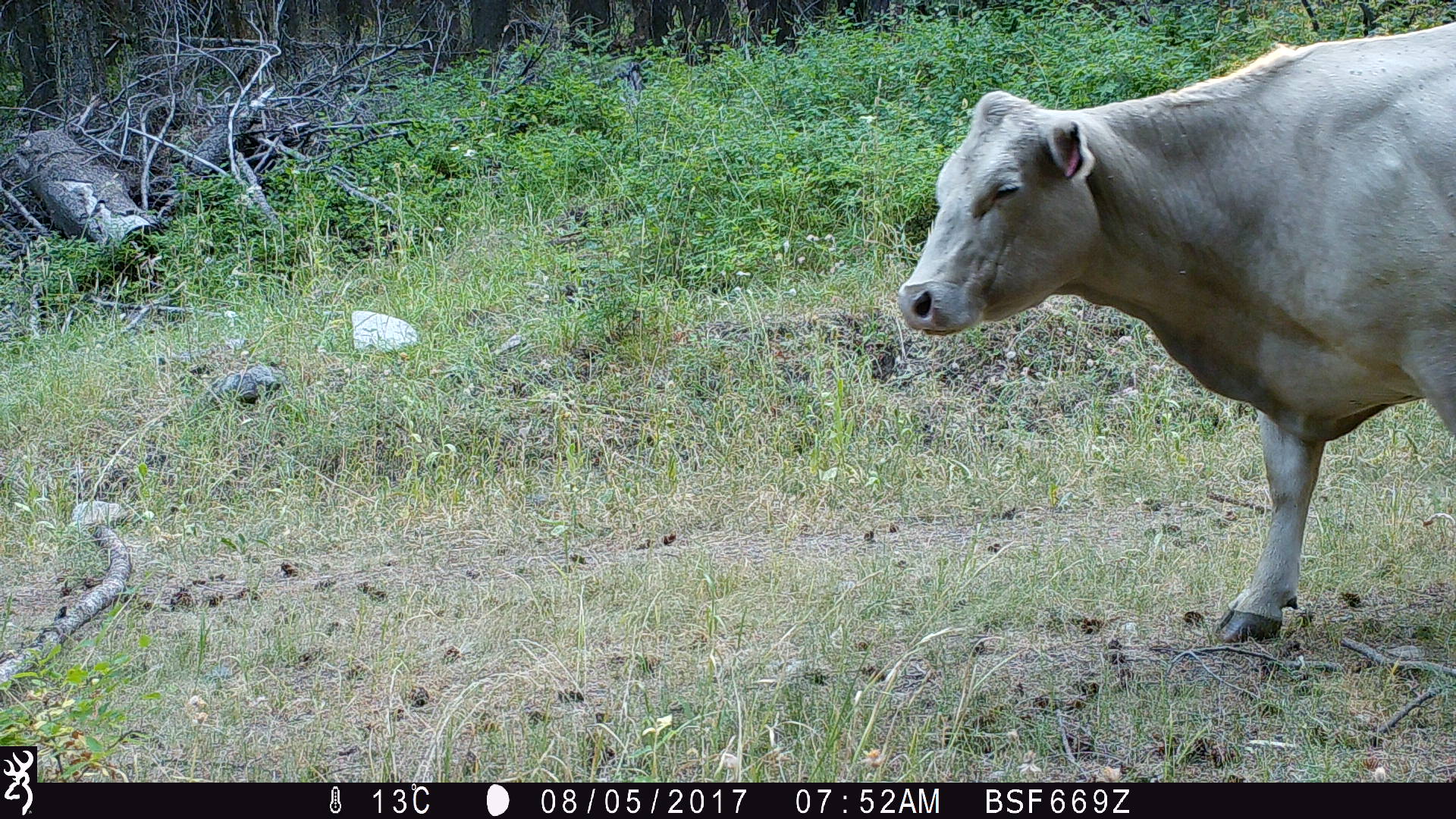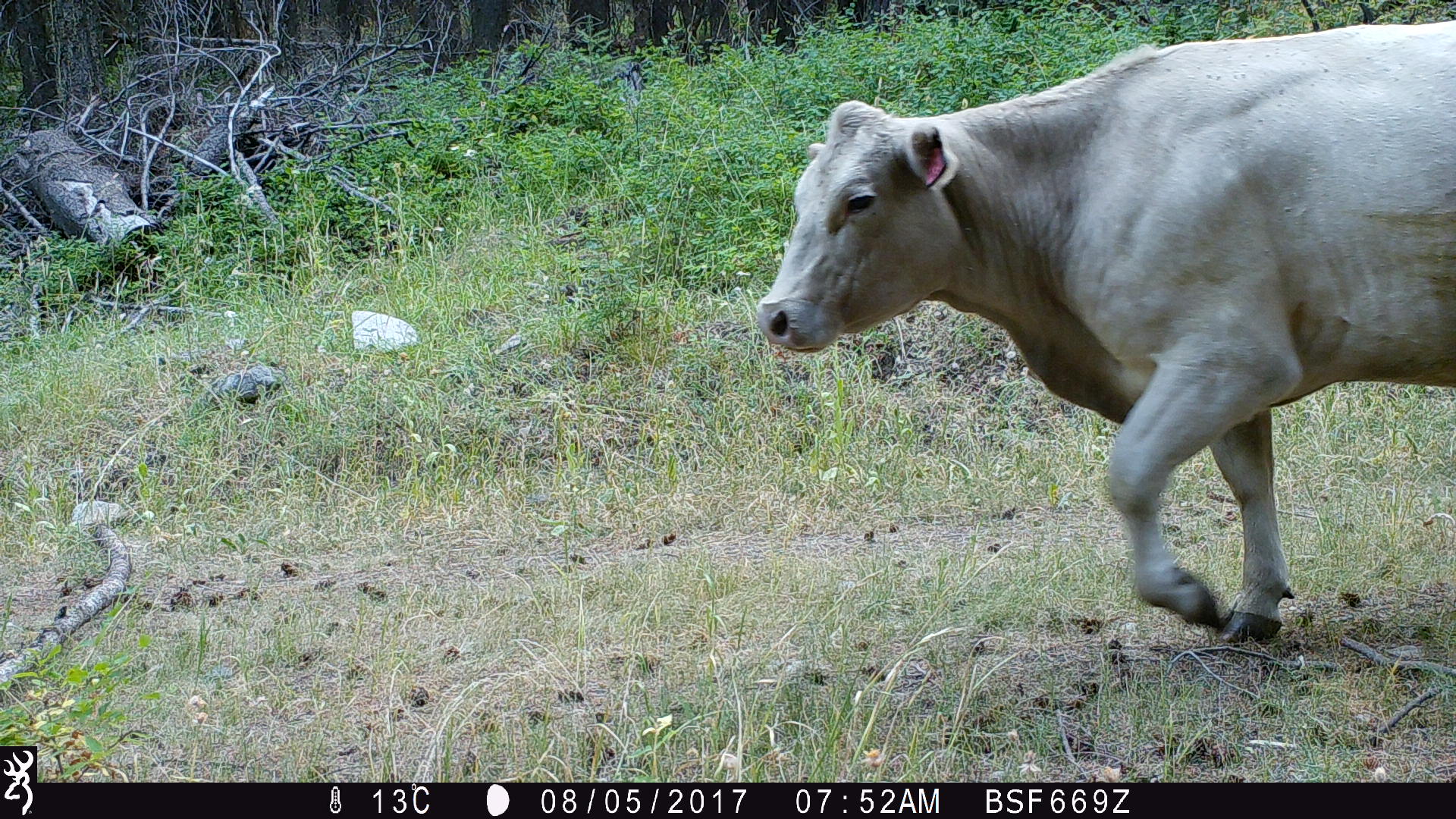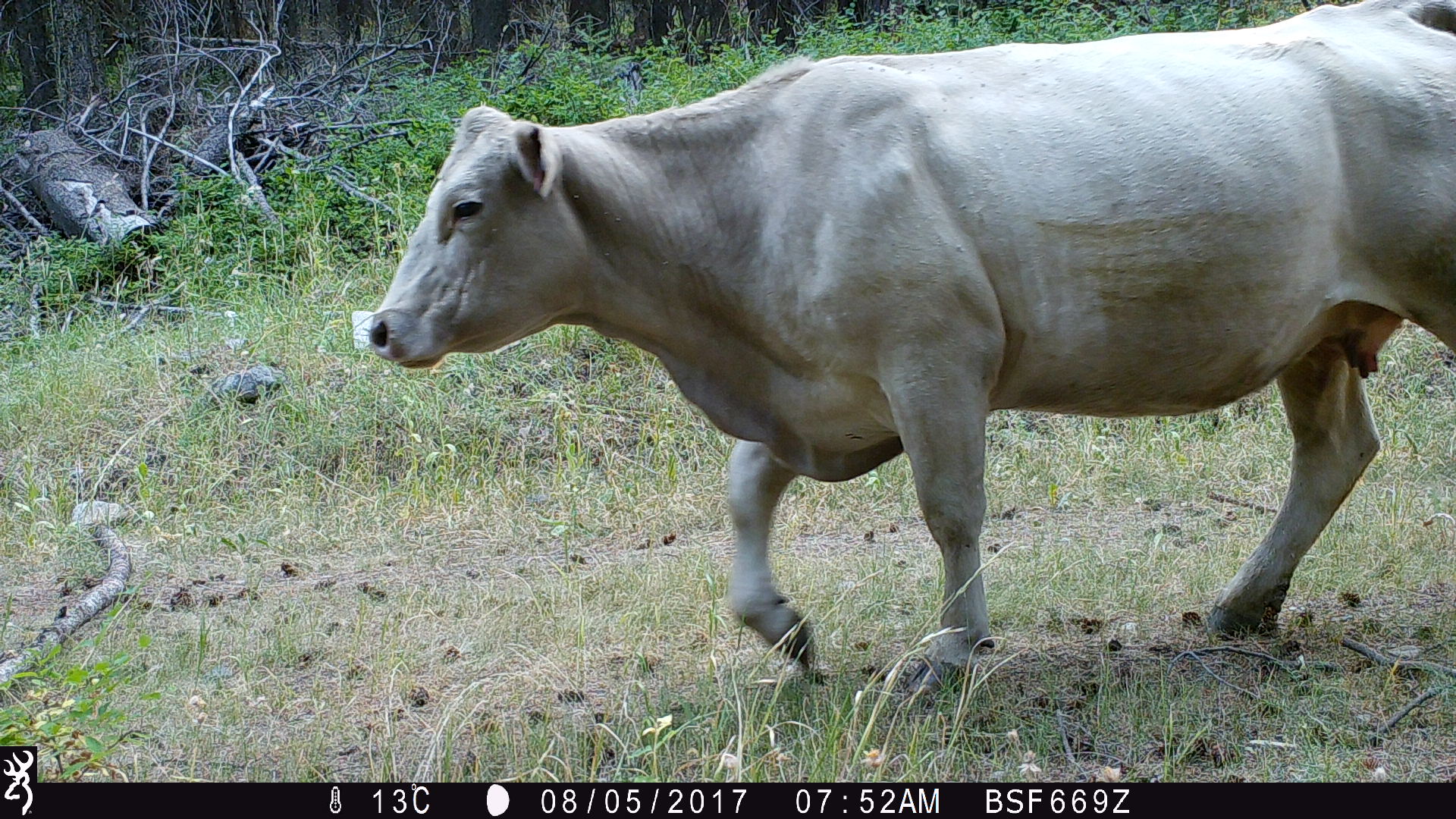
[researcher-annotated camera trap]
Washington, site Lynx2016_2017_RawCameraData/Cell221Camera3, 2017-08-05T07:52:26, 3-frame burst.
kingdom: Animalia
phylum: Chordata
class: Mammalia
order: Artiodactyla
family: Bovidae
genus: Bos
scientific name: Bos taurus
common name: domestic cattle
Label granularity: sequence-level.